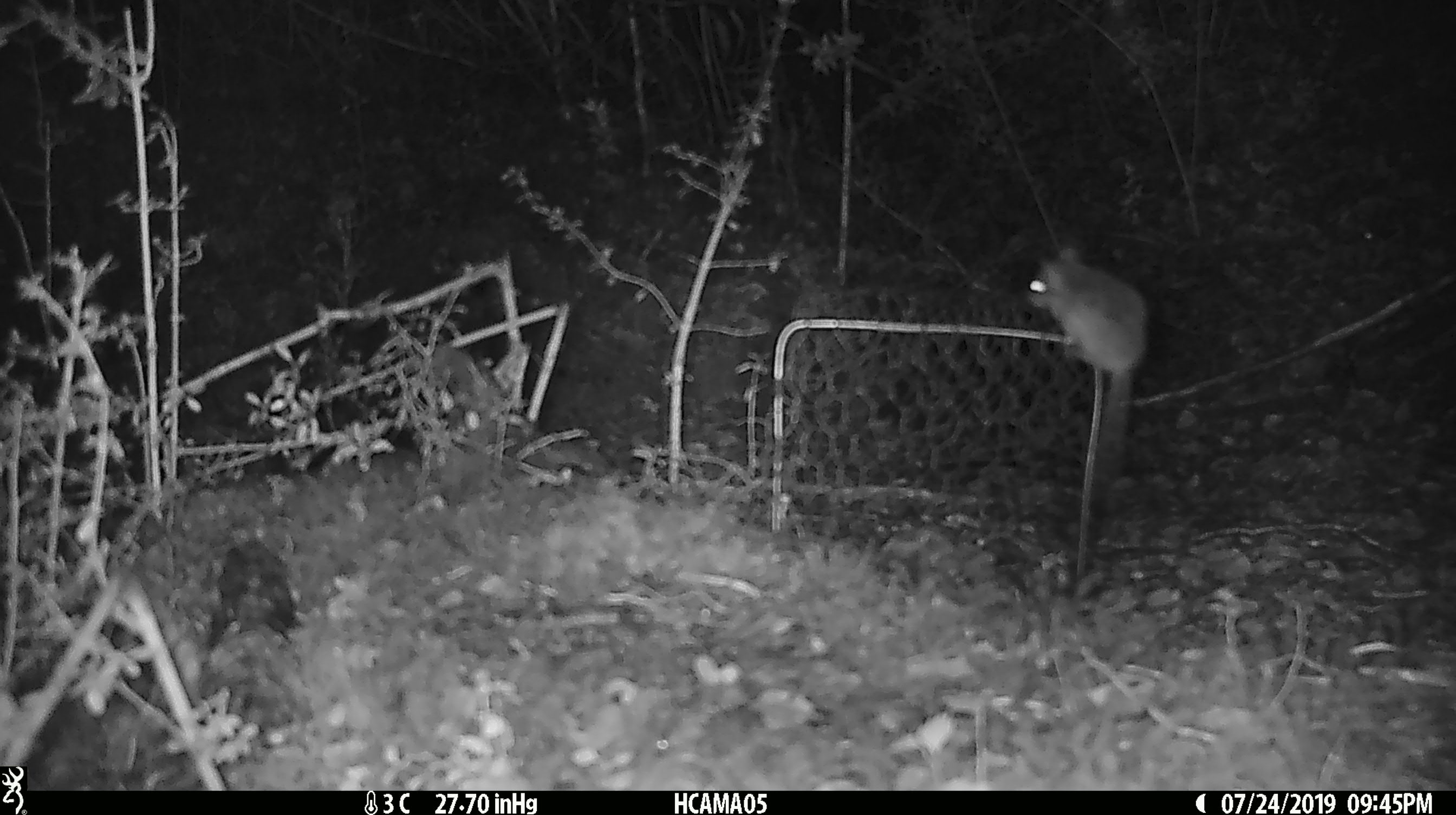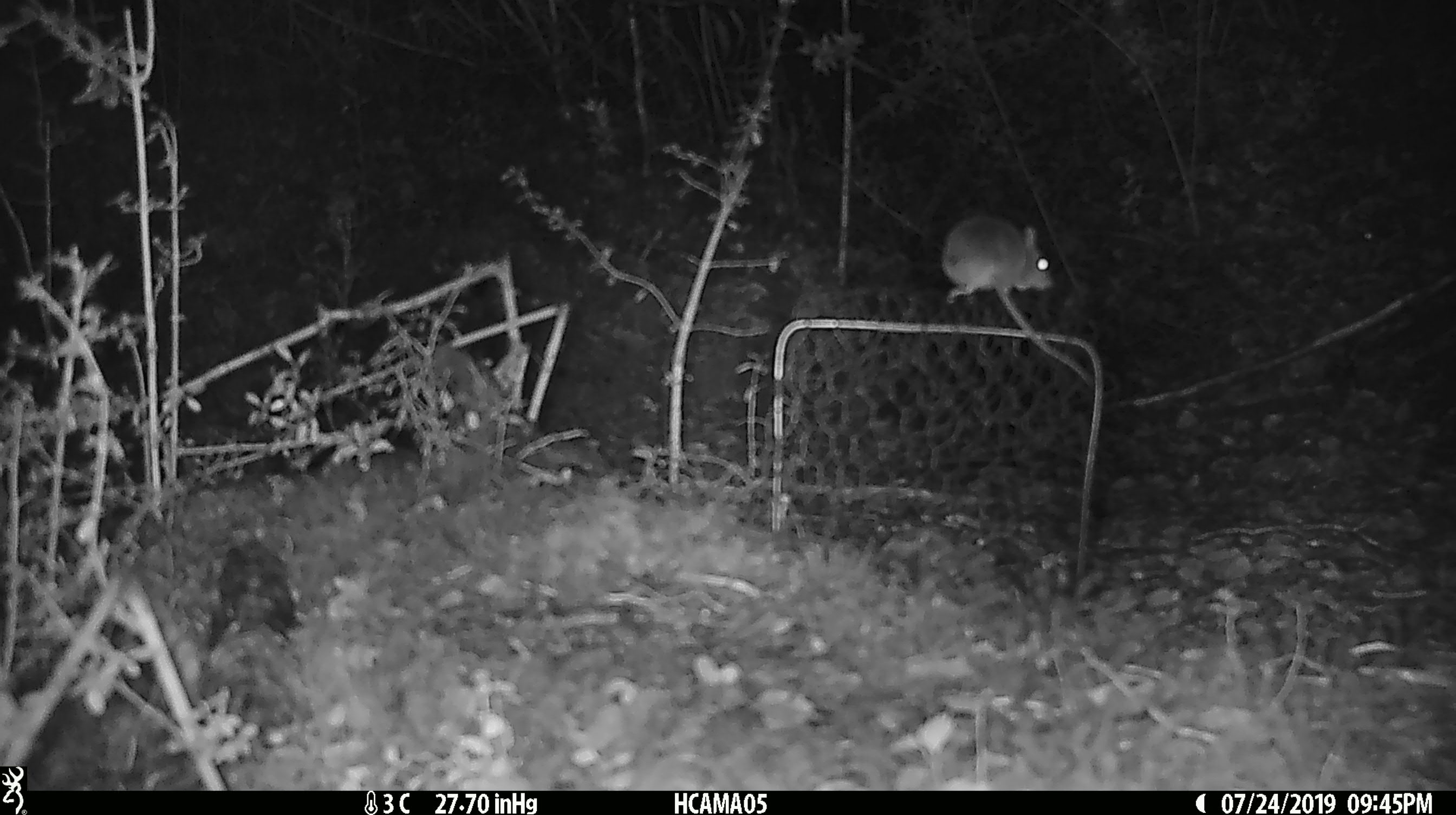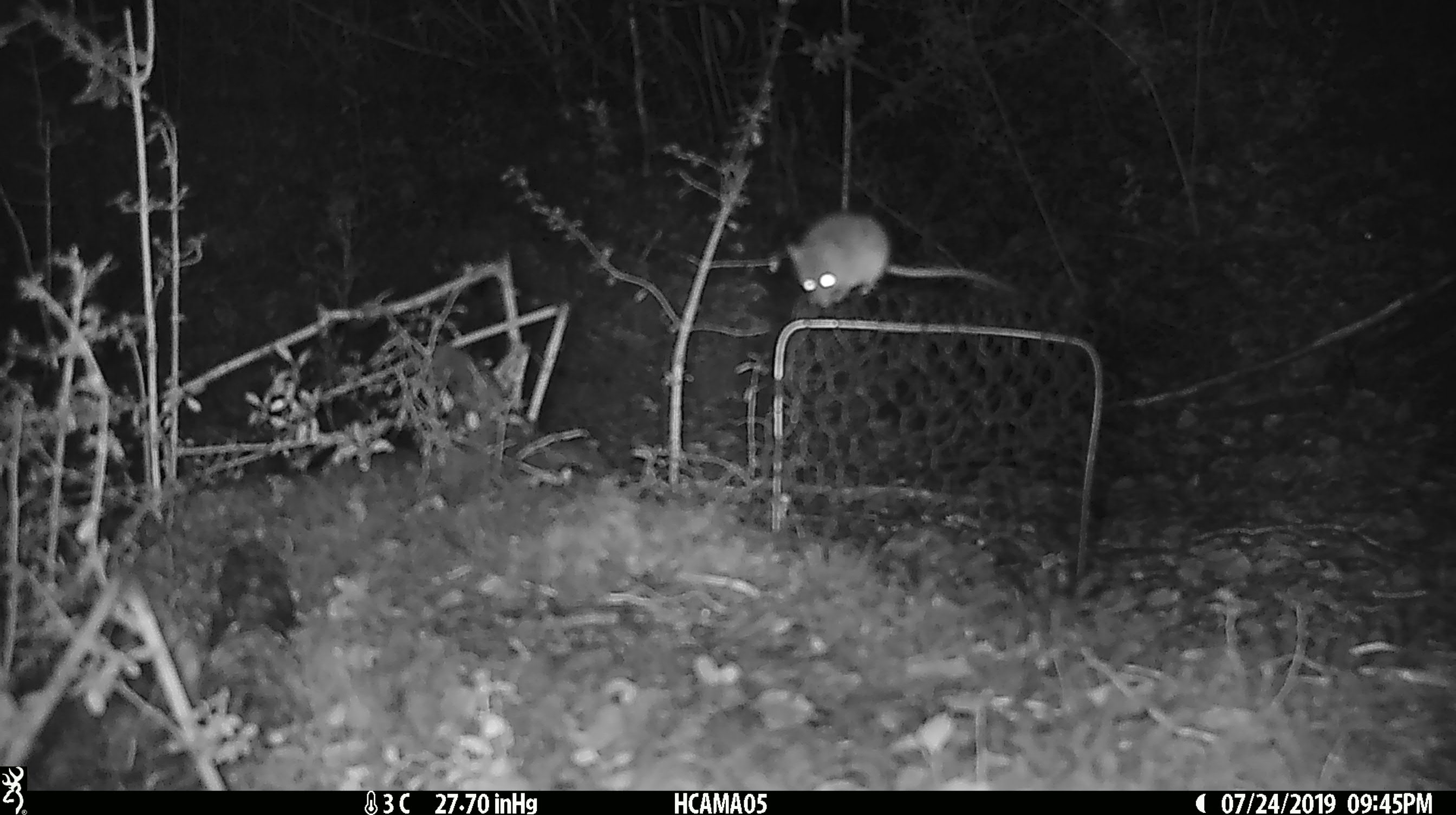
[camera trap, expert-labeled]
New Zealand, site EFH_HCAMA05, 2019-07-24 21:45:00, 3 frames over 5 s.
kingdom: Animalia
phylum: Chordata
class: Mammalia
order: Rodentia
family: Muridae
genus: Mus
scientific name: Mus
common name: mouse